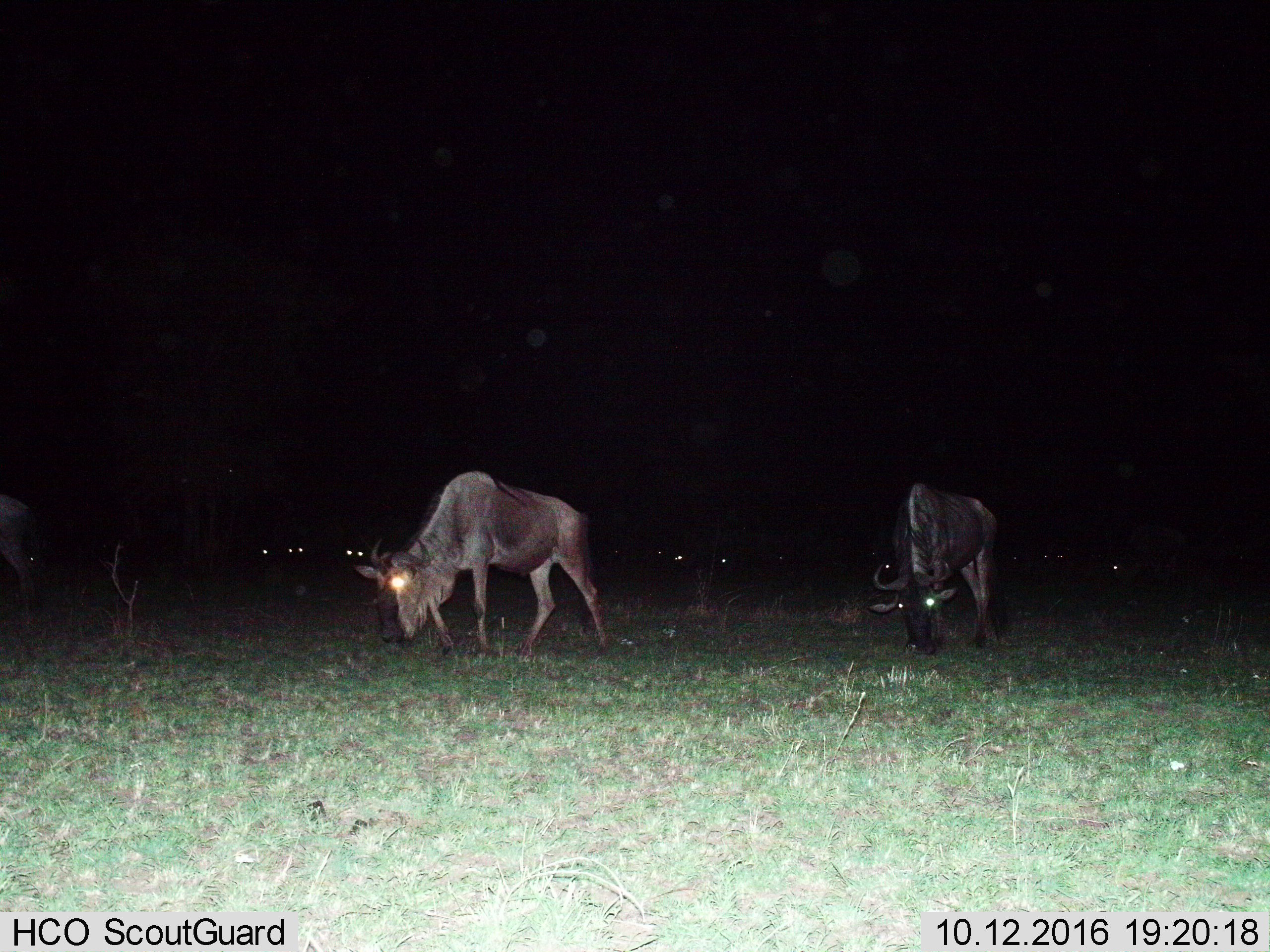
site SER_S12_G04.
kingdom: Animalia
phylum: Chordata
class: Mammalia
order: Artiodactyla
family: Bovidae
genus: Connochaetes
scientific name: Connochaetes taurinus taurinus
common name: blue wildebeest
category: wildebeestblue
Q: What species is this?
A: Wildebeestblue (blue wildebeest) (Connochaetes taurinus taurinus).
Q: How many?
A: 11-50.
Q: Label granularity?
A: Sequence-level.